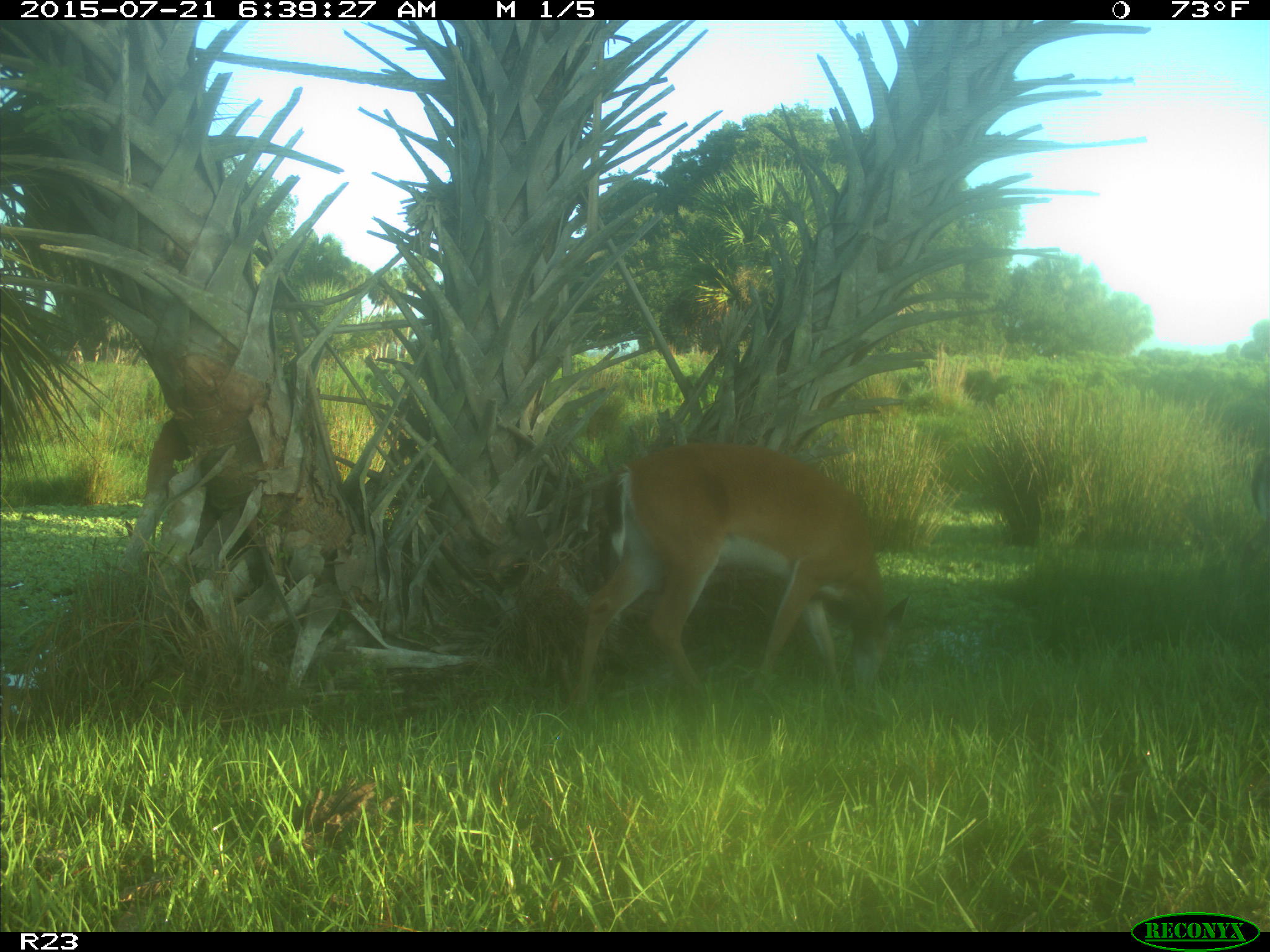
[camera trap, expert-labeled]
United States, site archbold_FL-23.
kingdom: Animalia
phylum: Chordata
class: Mammalia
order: Artiodactyla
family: Bovidae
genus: Bos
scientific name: Bos taurus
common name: domestic cow